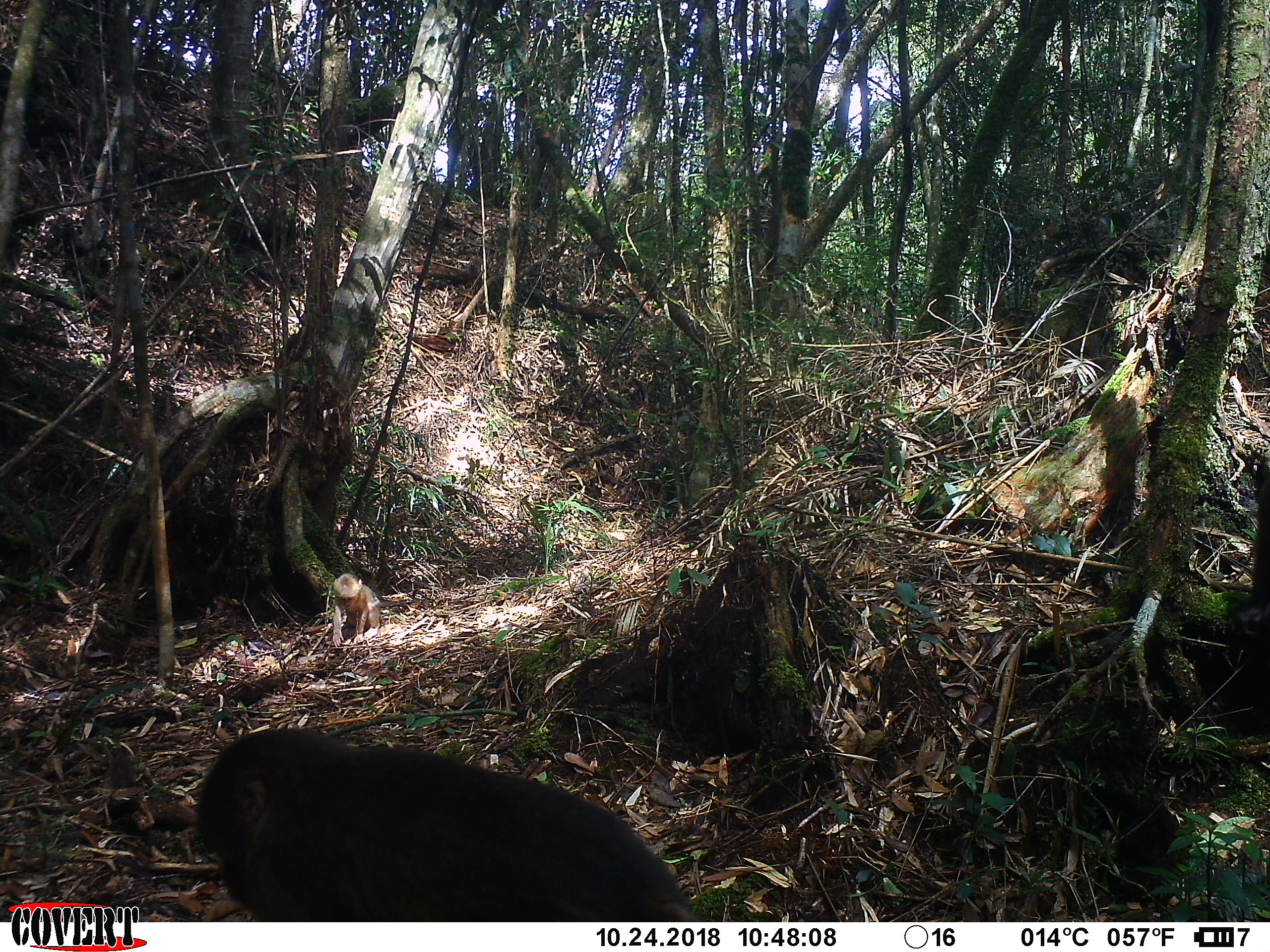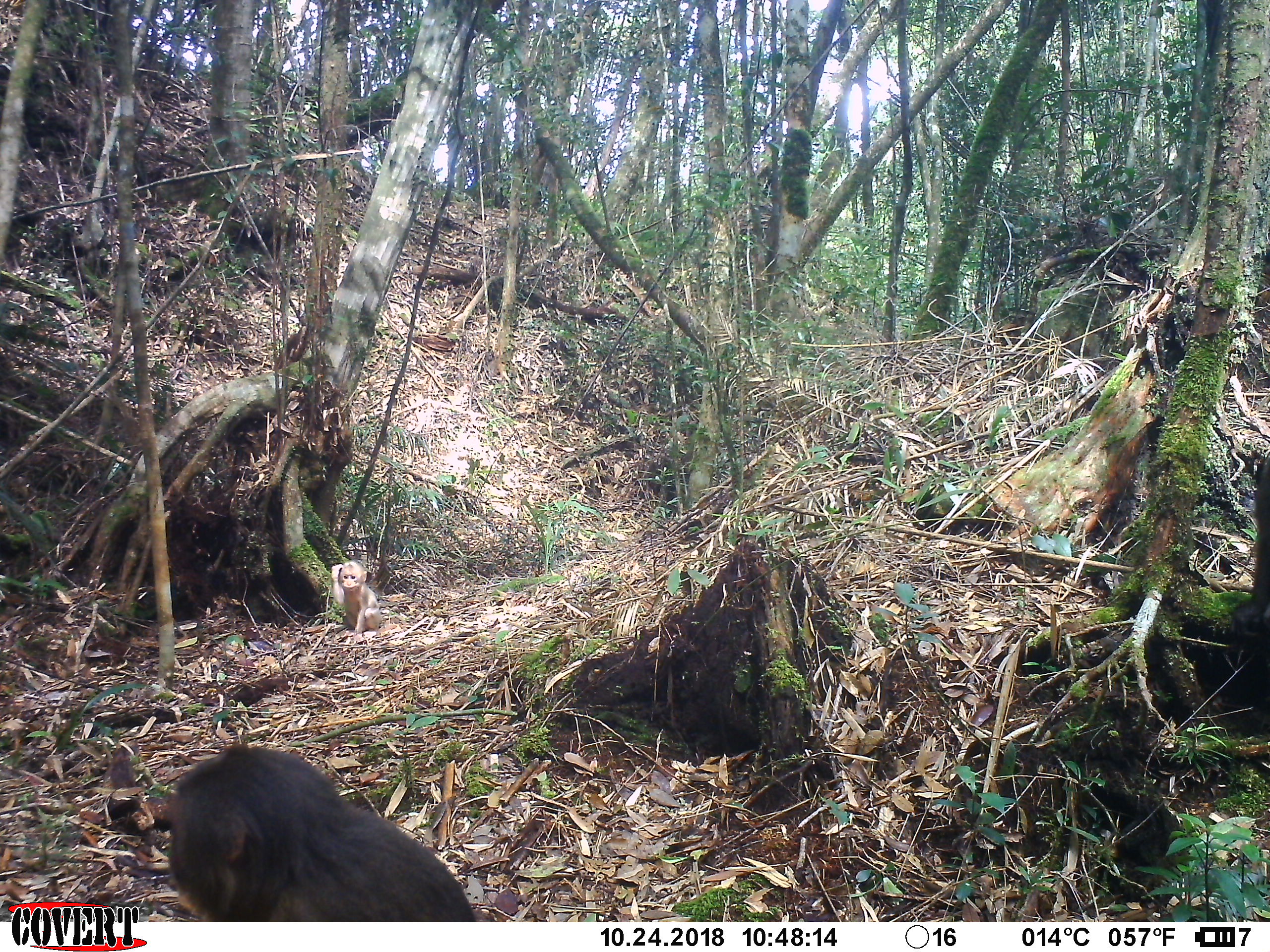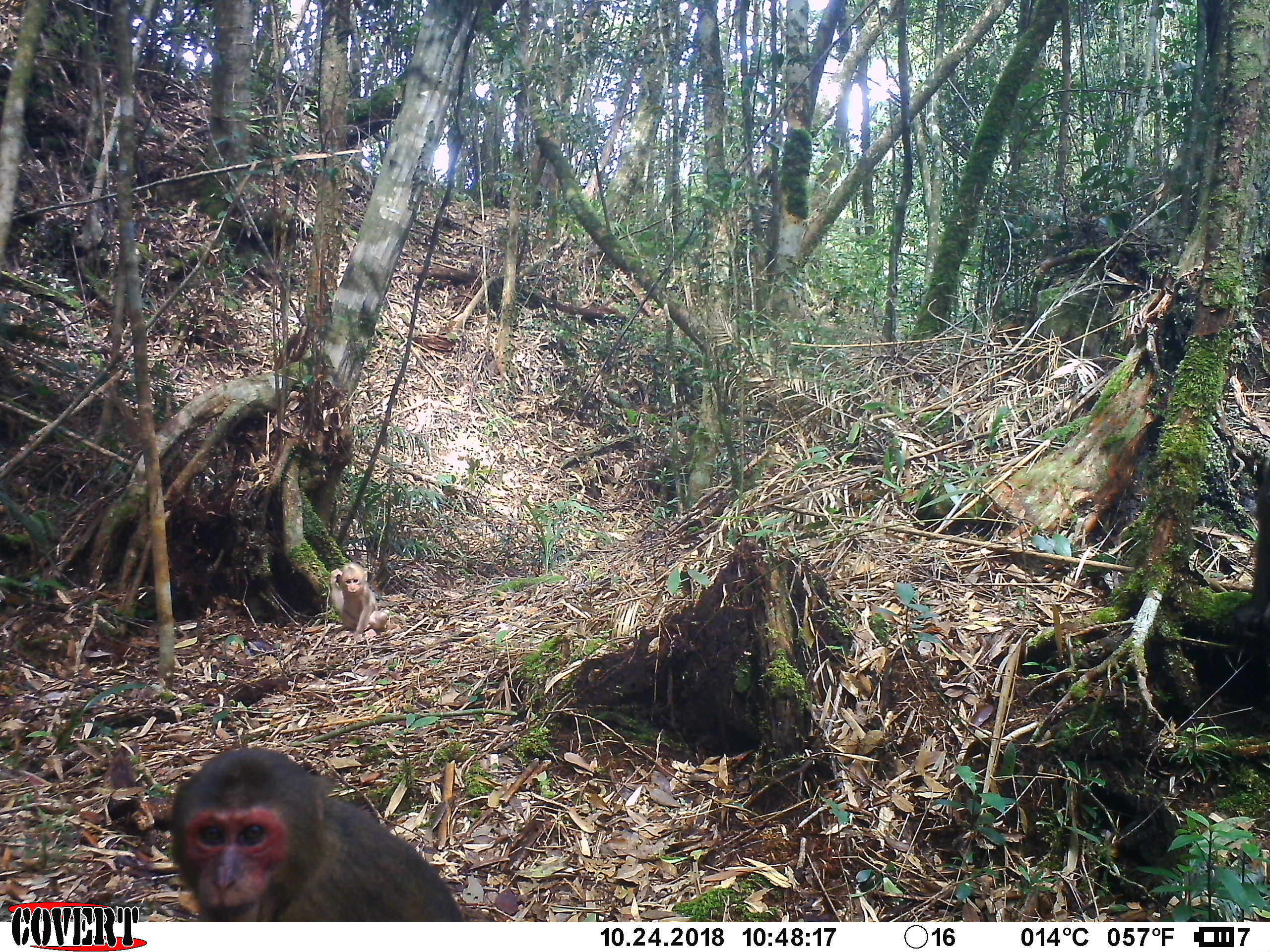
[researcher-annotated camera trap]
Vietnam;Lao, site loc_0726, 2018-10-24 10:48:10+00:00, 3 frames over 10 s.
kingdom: Animalia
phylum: Chordata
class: Mammalia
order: Primates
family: Cercopithecidae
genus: Macaca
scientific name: Macaca arctoides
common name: stump-tailed macaque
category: stump tailed macaque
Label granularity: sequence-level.